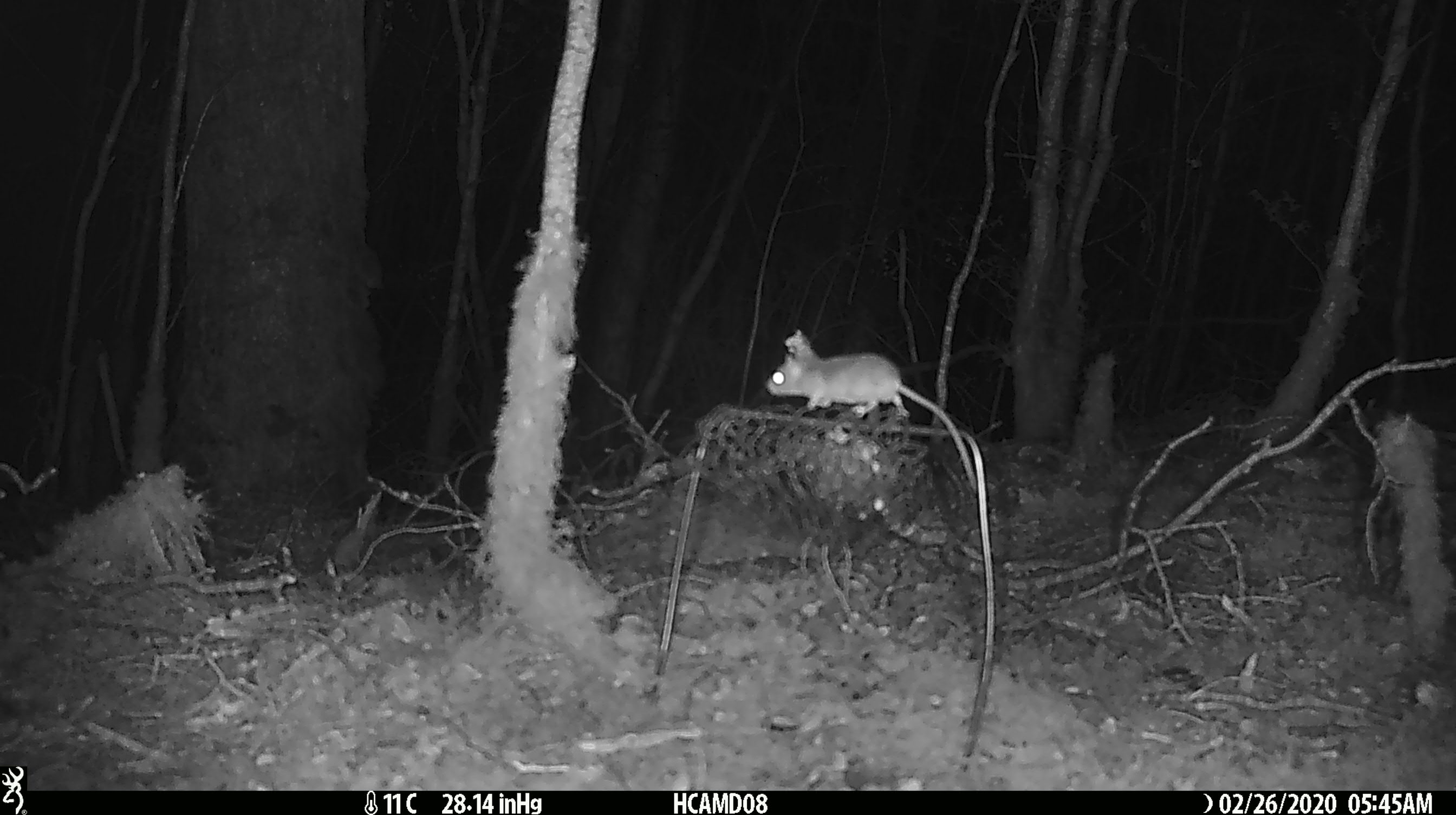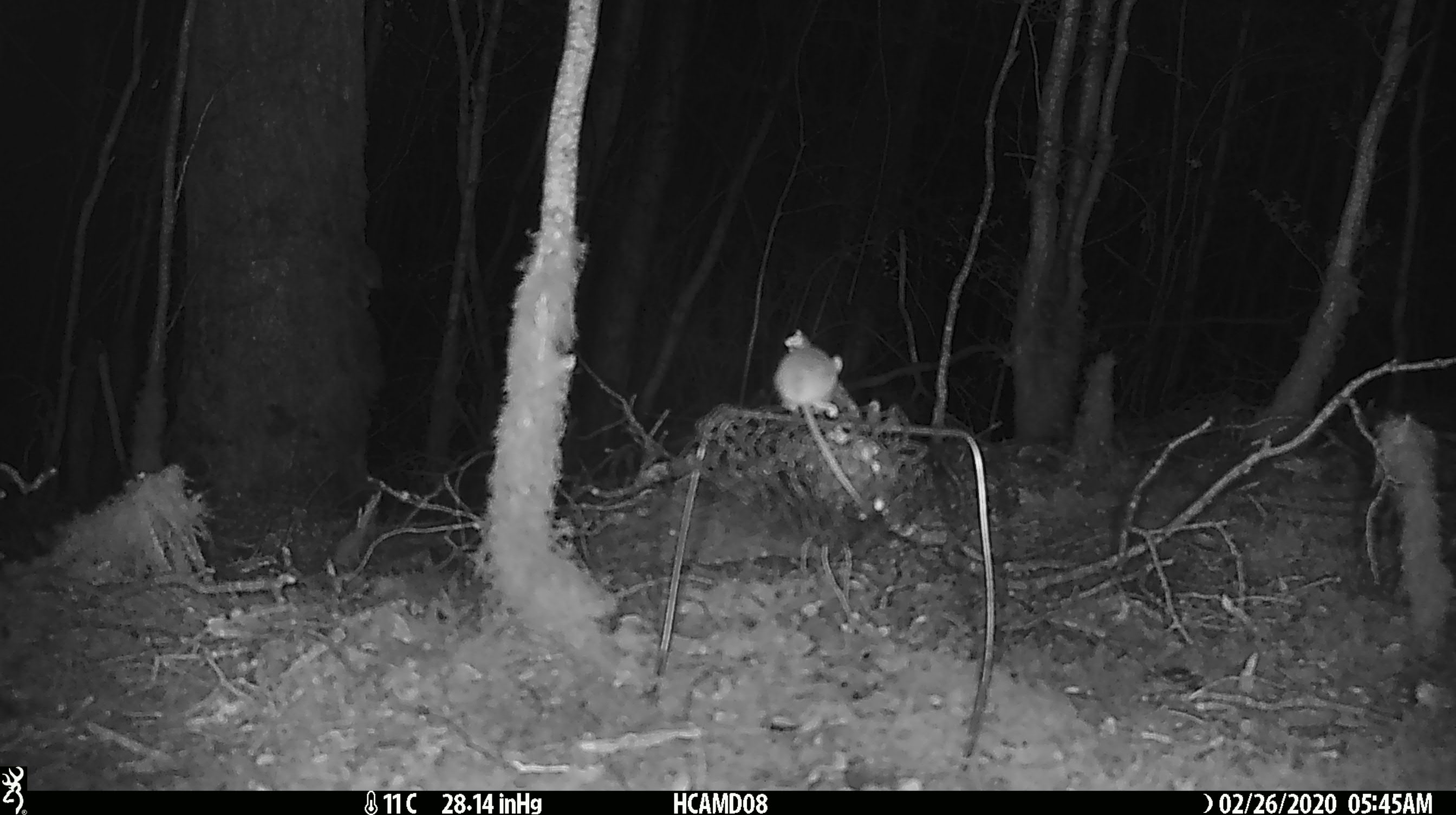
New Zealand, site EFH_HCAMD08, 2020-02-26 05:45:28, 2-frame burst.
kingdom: Animalia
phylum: Chordata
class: Mammalia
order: Rodentia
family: Muridae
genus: Mus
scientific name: Mus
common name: mouse